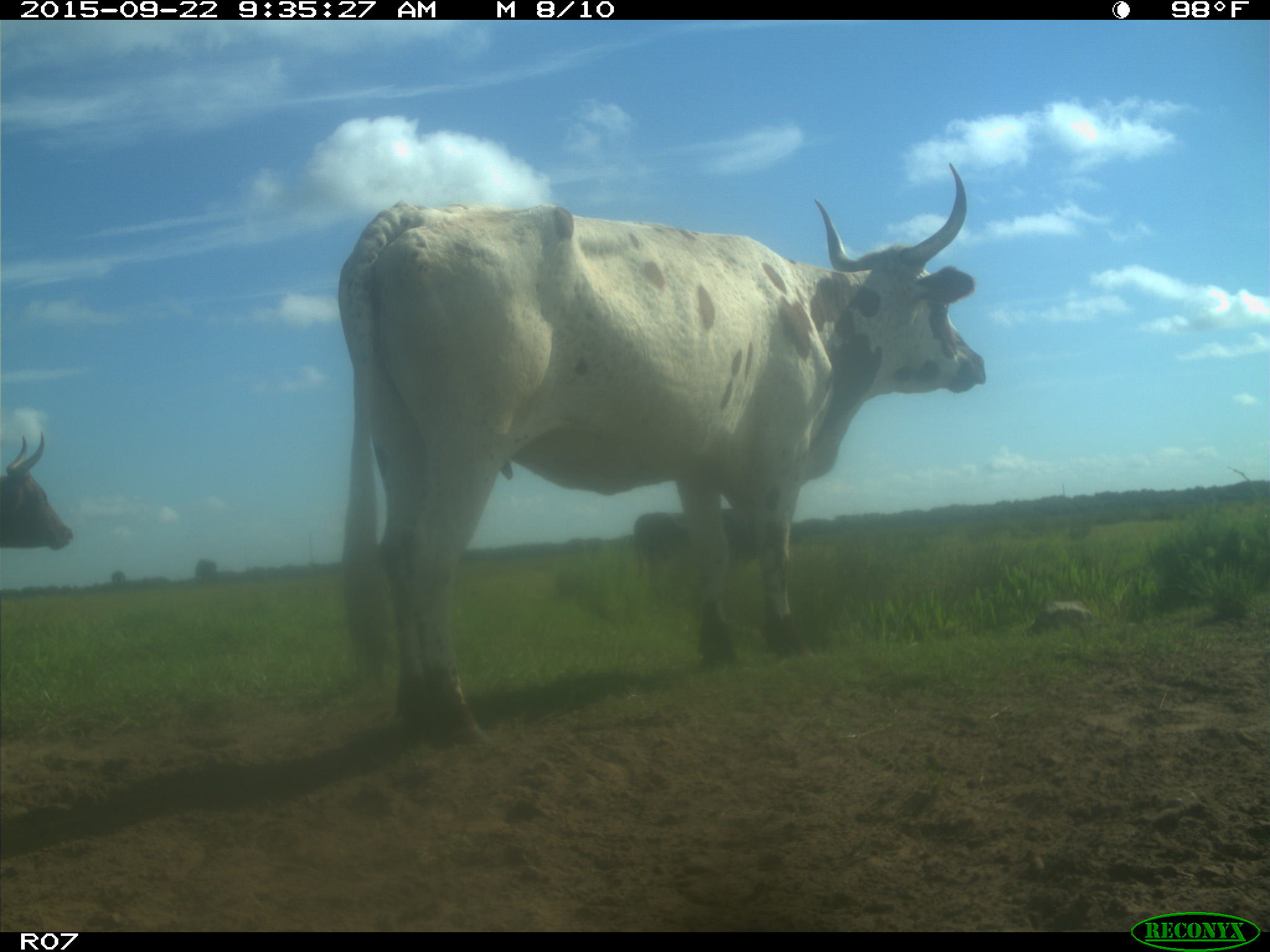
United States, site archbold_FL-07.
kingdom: Animalia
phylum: Chordata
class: Mammalia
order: Artiodactyla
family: Bovidae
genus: Bos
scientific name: Bos taurus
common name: domestic cow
Bos taurus (domestic cow).